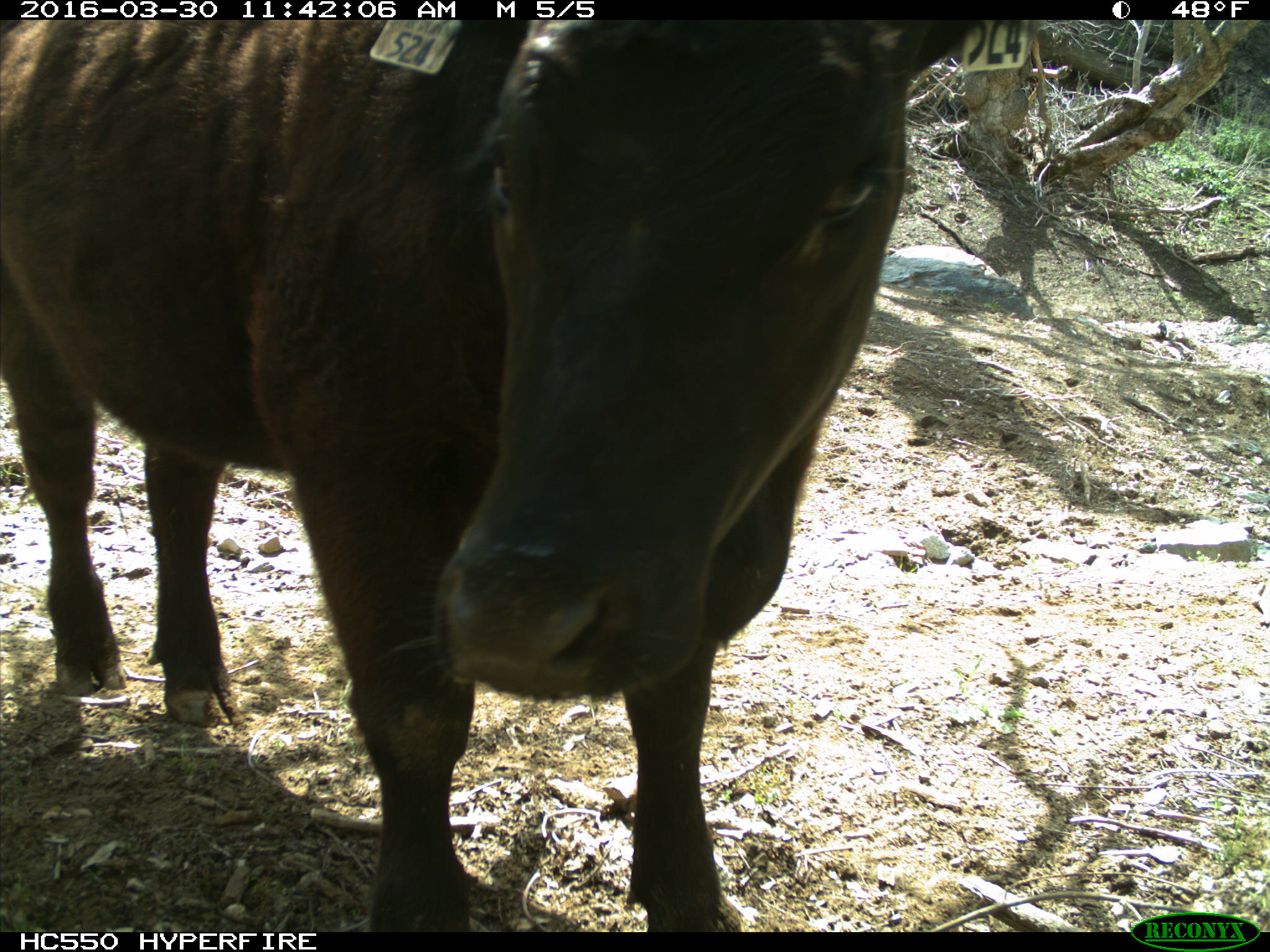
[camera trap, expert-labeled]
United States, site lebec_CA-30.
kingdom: Animalia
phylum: Chordata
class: Mammalia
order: Artiodactyla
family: Bovidae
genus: Bos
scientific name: Bos taurus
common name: domestic cow